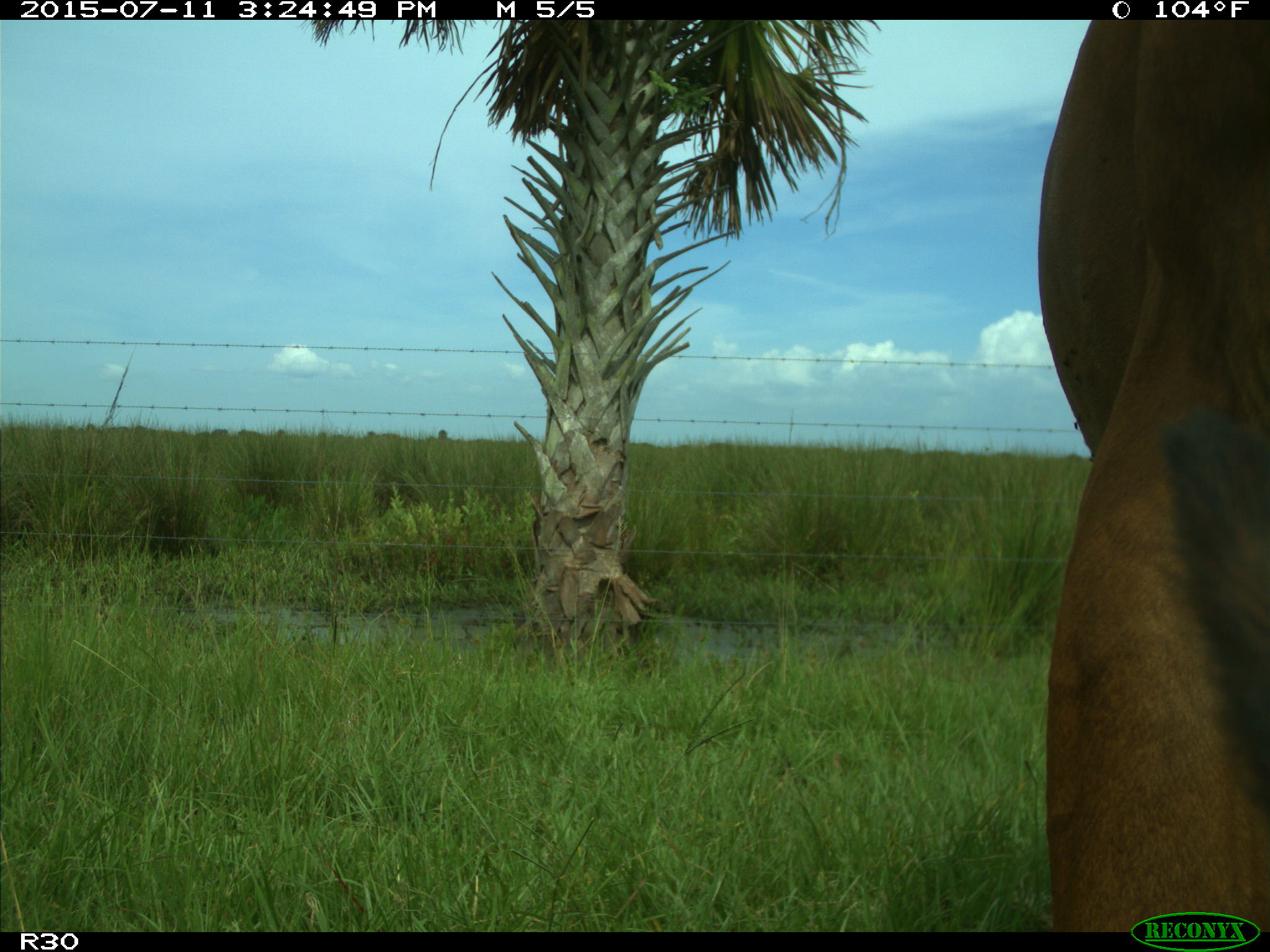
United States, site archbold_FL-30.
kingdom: Animalia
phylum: Chordata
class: Mammalia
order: Artiodactyla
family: Bovidae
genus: Bos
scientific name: Bos taurus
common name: domestic cow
Bos taurus (domestic cow).